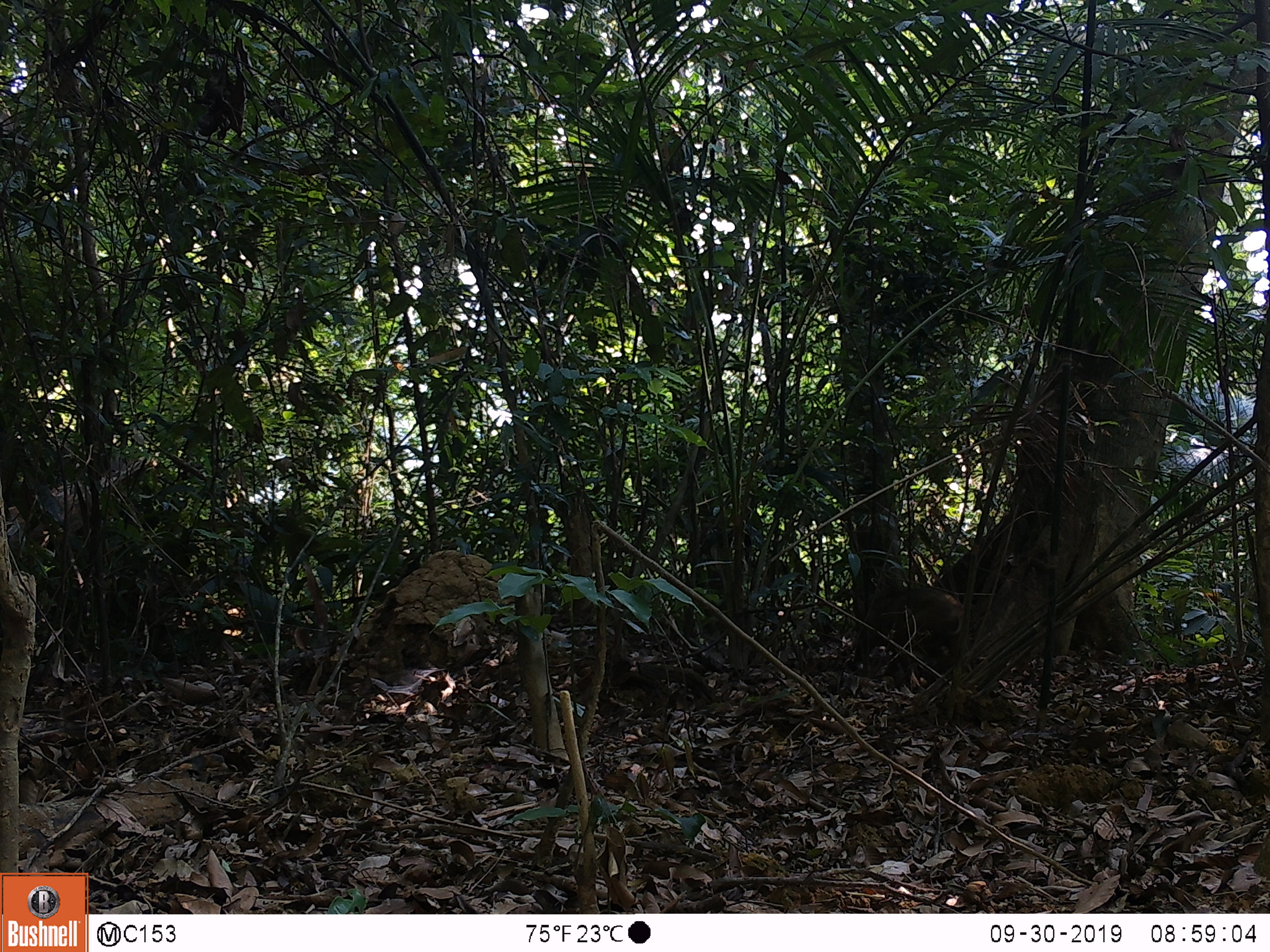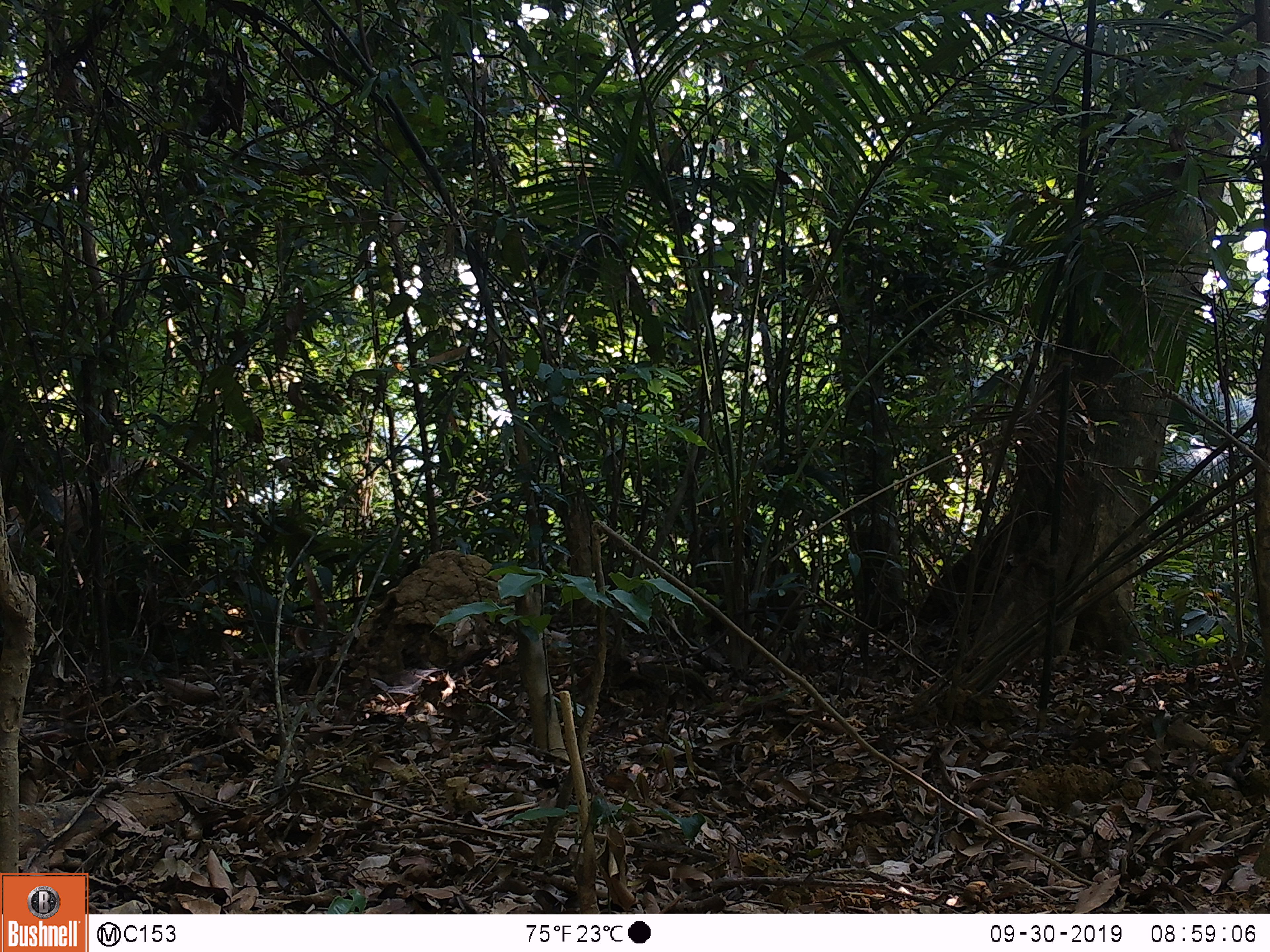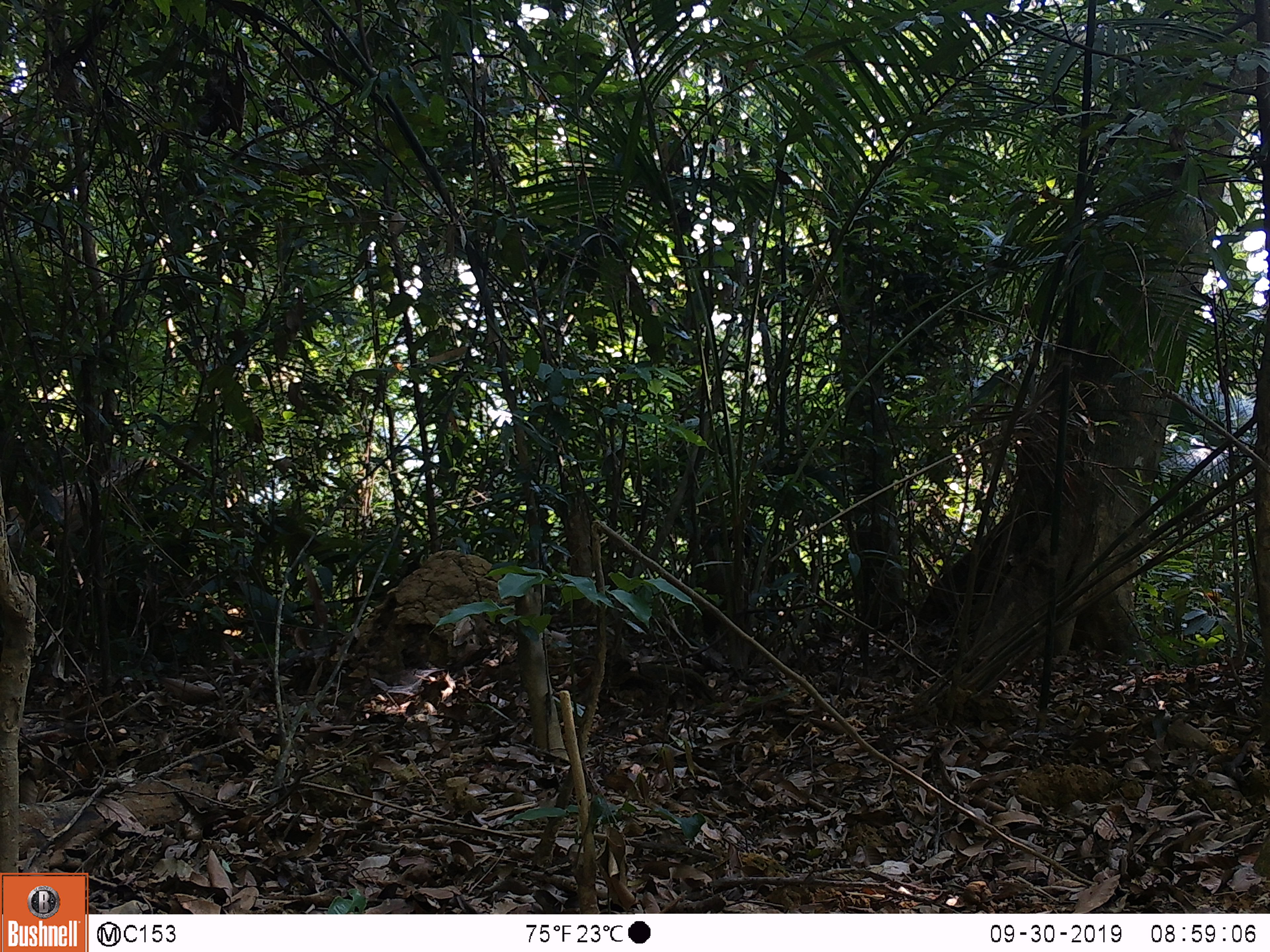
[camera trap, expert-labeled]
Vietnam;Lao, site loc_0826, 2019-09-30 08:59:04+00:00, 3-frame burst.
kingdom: Animalia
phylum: Chordata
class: Mammalia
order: Artiodactyla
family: Suidae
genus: Sus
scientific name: Sus scrofa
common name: eurasian wild pig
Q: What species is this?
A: Eurasian wild pig (Sus scrofa).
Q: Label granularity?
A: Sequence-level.